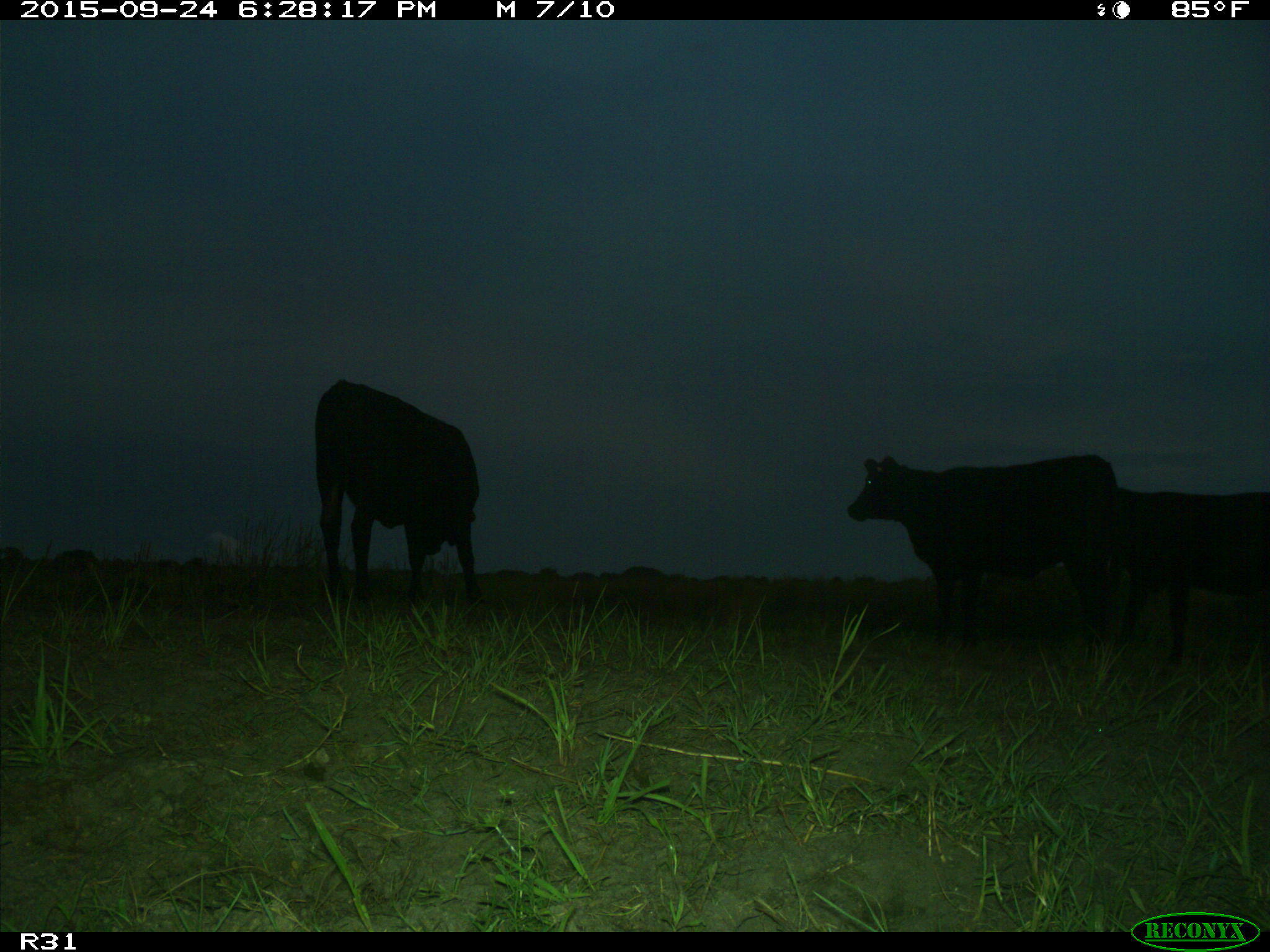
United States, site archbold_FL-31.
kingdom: Animalia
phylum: Chordata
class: Mammalia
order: Artiodactyla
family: Bovidae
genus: Bos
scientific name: Bos taurus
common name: domestic cow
Bos taurus (domestic cow).